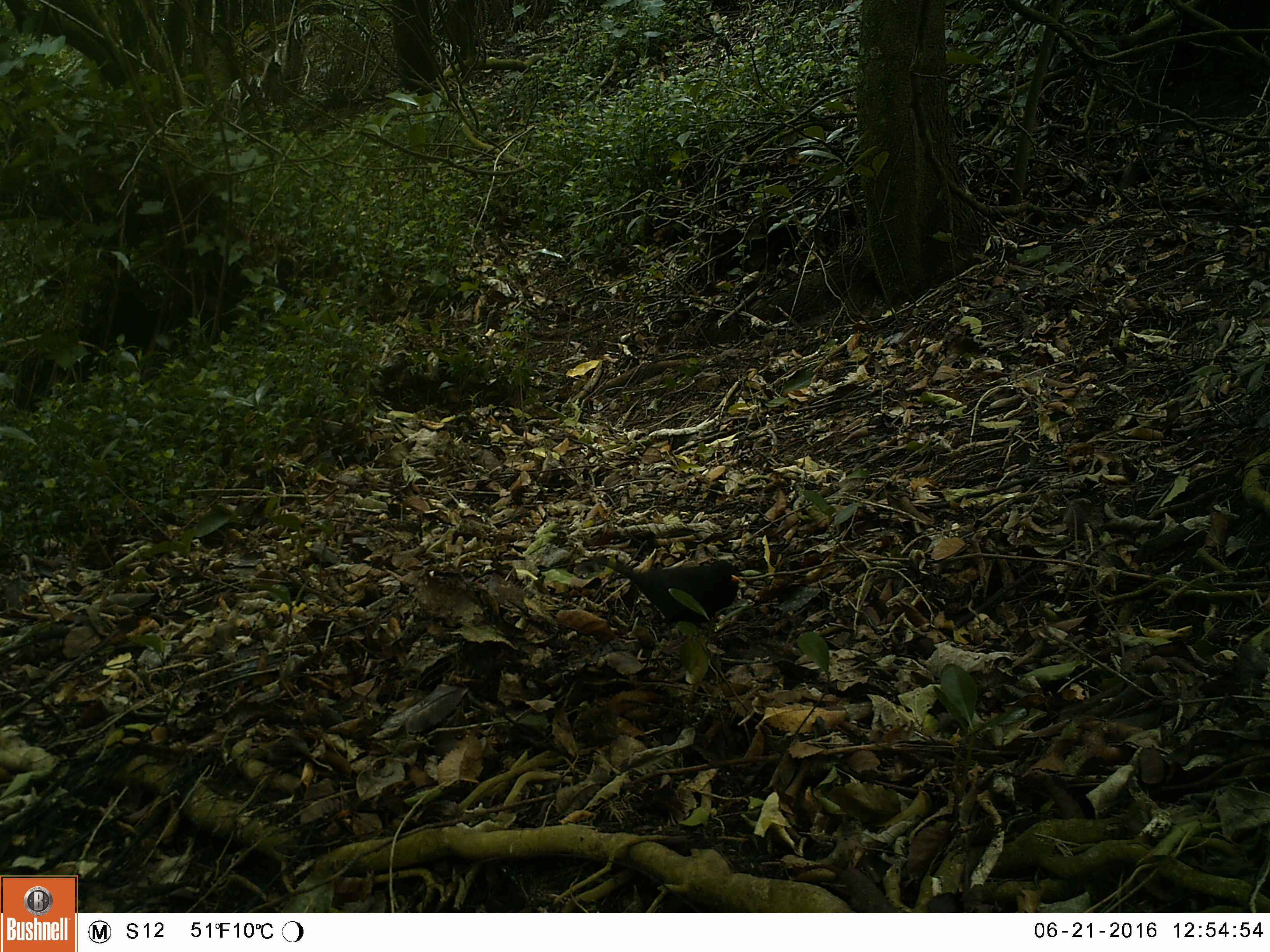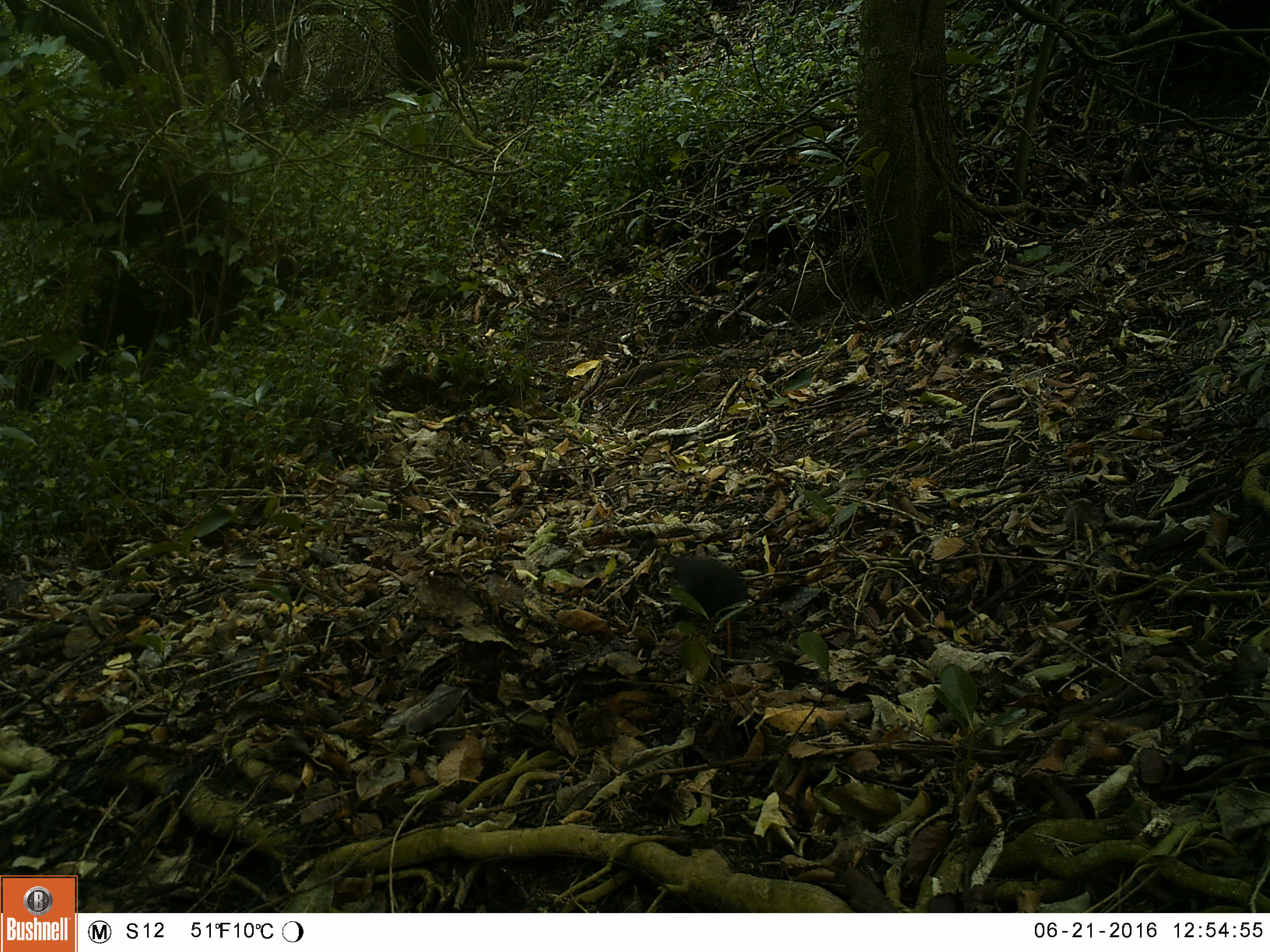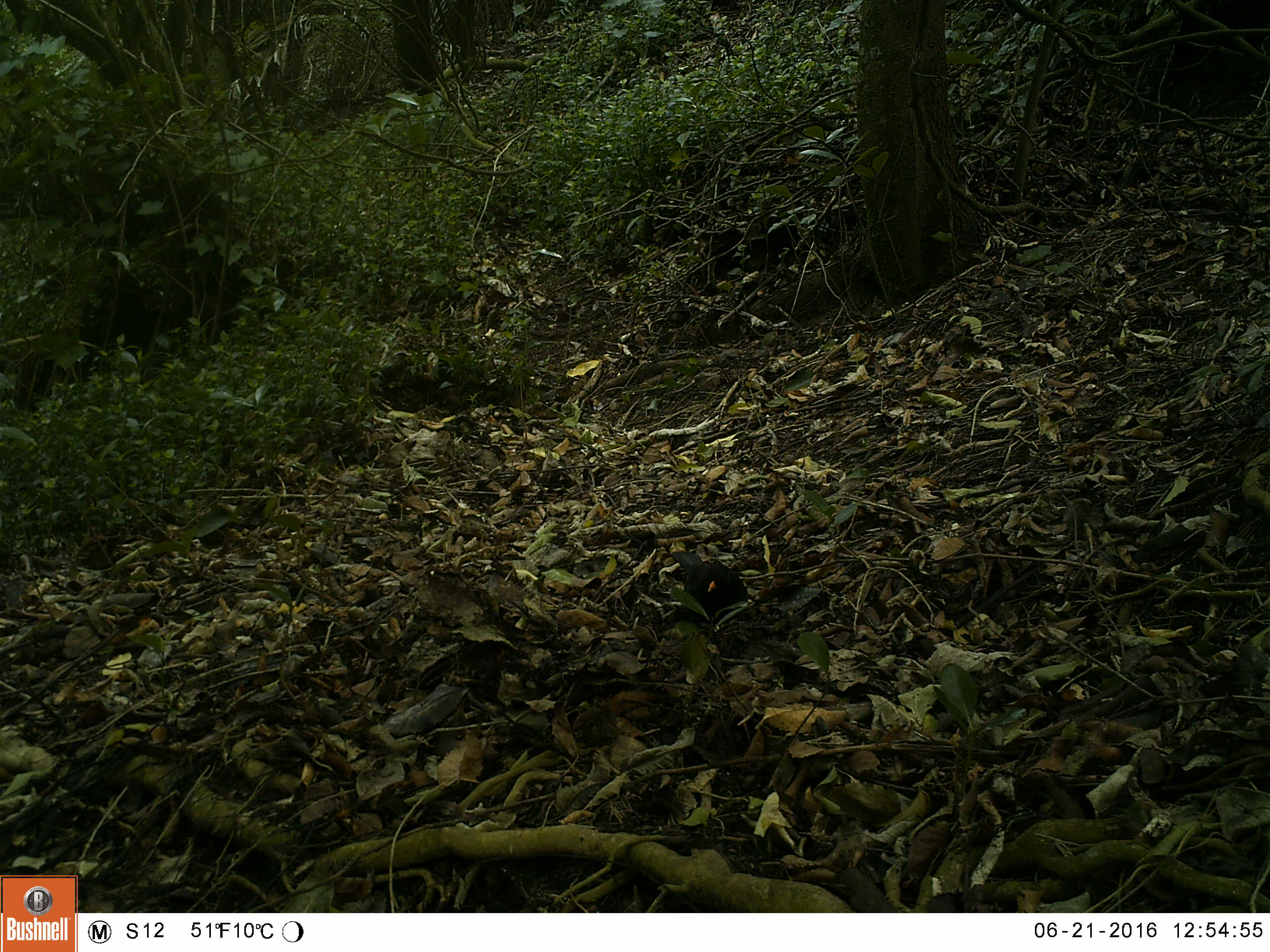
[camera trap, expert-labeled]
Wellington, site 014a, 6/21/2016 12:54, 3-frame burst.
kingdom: Animalia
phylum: Chordata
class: Aves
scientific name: Aves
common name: bird